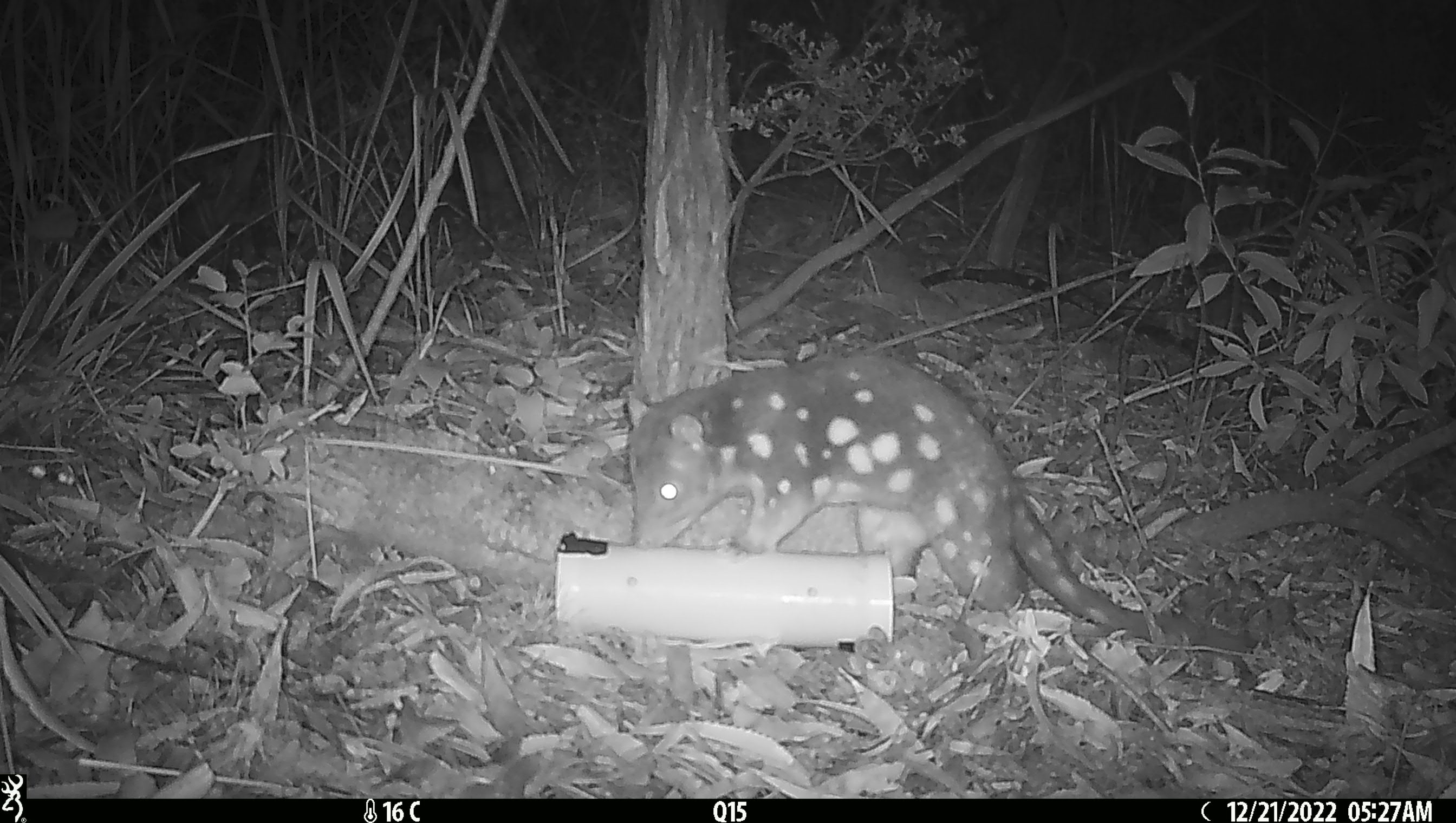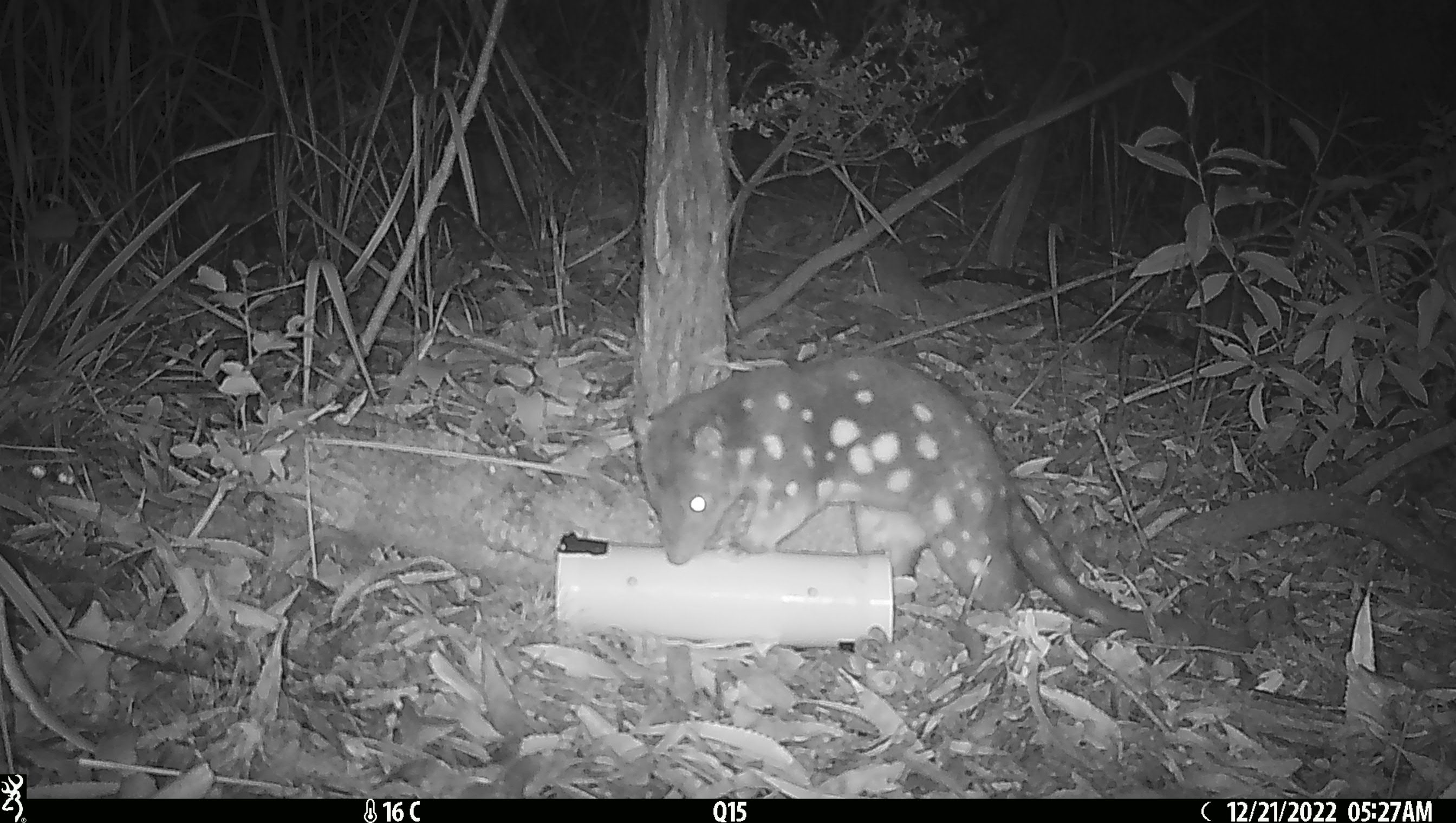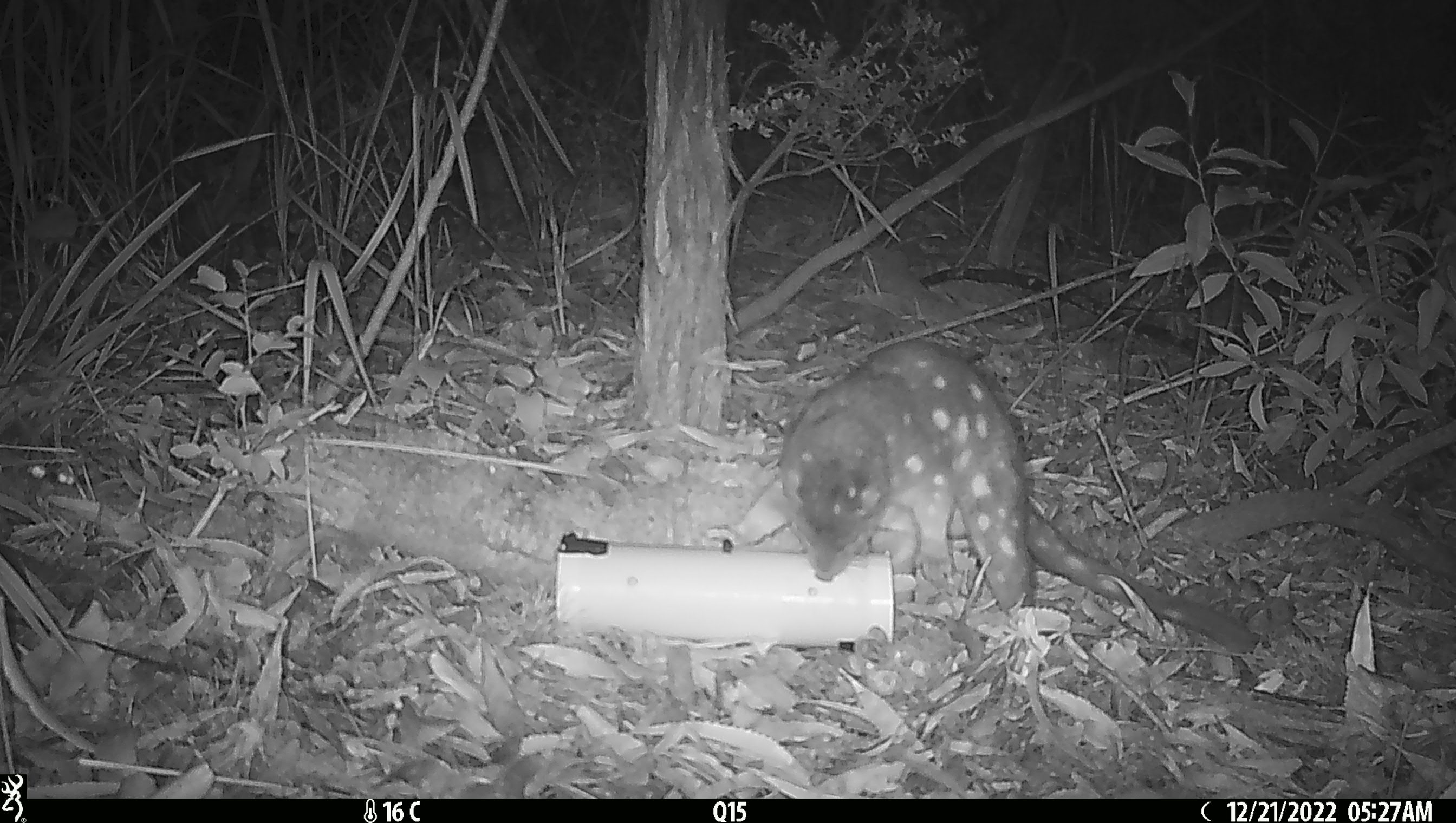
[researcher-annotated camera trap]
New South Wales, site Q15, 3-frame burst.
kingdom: Animalia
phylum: Chordata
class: Mammalia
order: Dasyuromorphia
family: Dasyuridae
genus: Dasyurus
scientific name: Dasyurus maculatus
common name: spotted-tailed quoll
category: quoll